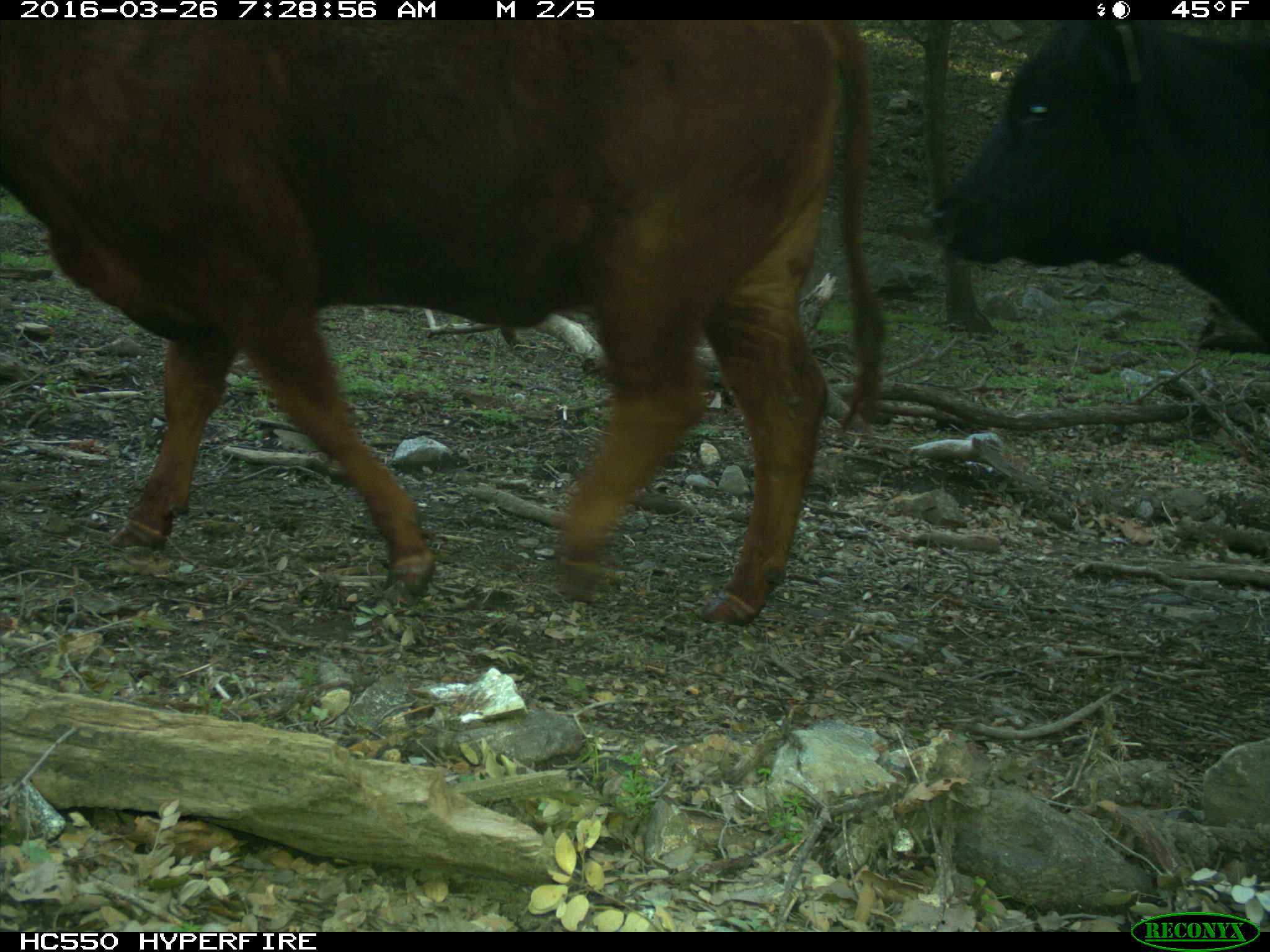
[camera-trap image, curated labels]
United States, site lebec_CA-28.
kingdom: Animalia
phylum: Chordata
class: Mammalia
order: Artiodactyla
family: Bovidae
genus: Bos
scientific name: Bos taurus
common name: domestic cow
Bos taurus (domestic cow).